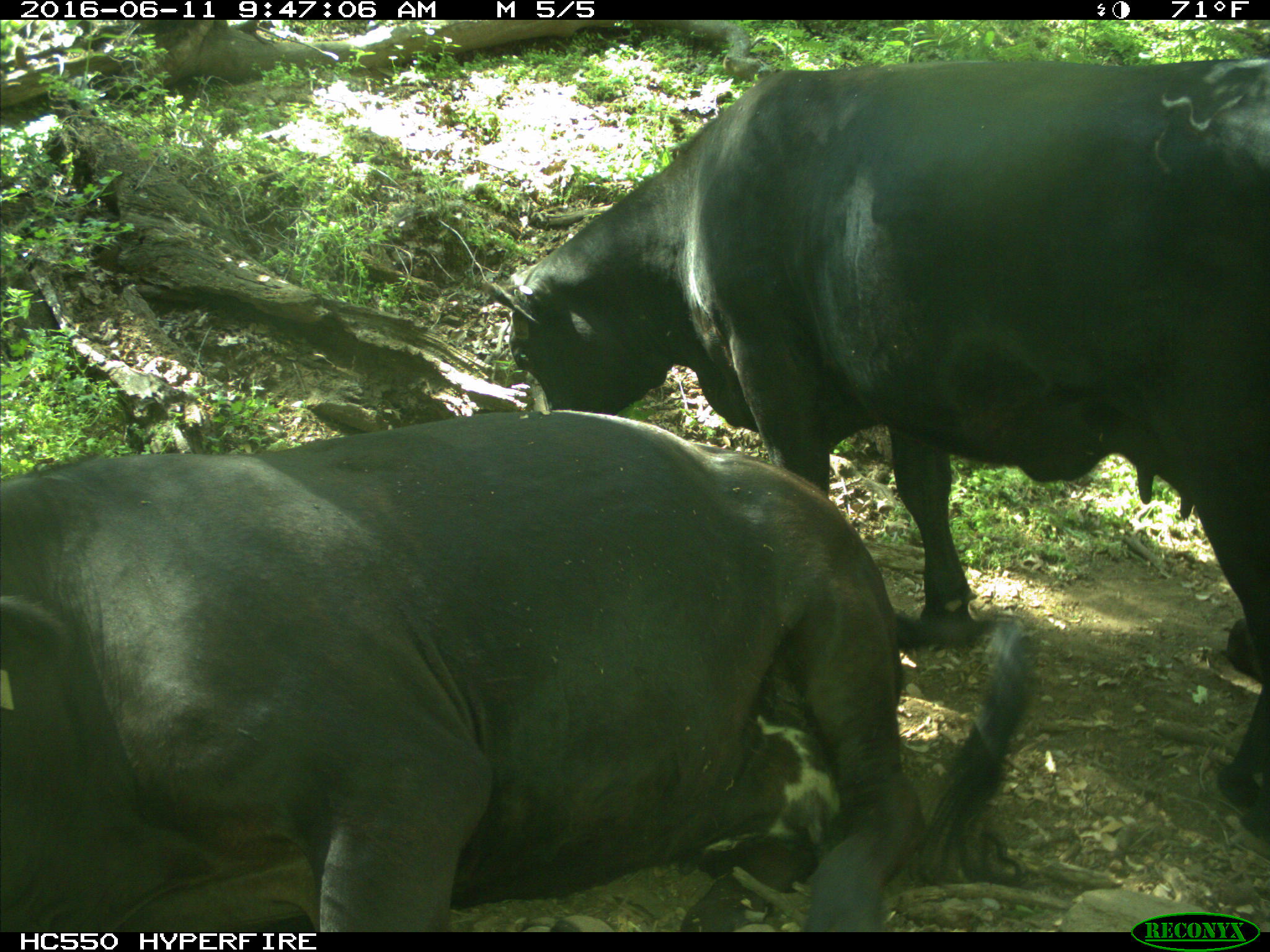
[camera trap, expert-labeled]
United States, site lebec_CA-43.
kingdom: Animalia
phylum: Chordata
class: Mammalia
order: Artiodactyla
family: Bovidae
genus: Bos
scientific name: Bos taurus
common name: domestic cow